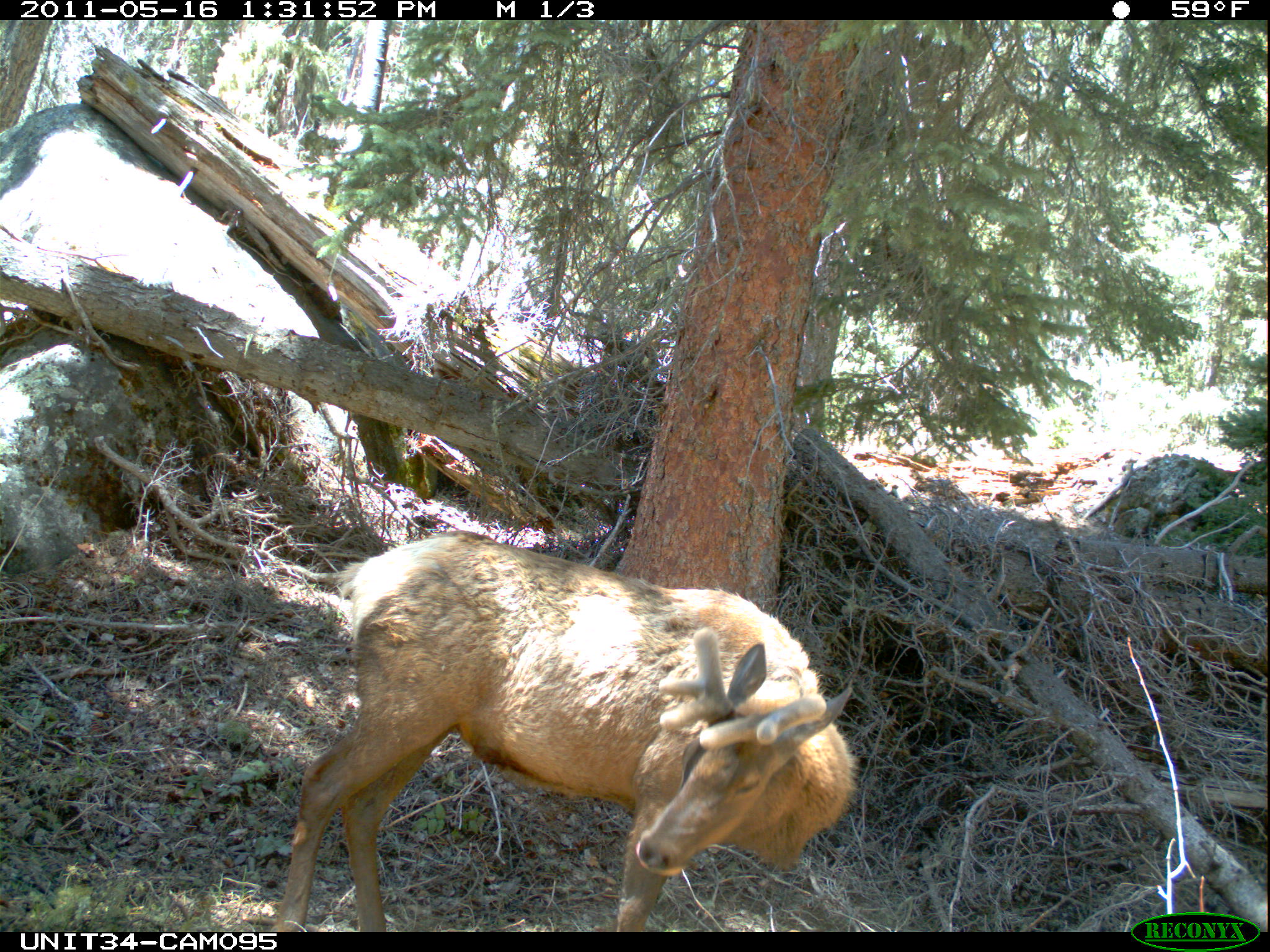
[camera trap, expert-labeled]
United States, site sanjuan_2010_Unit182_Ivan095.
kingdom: Animalia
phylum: Chordata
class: Mammalia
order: Artiodactyla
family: Cervidae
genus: Cervus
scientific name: Cervus elaphus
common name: red deer